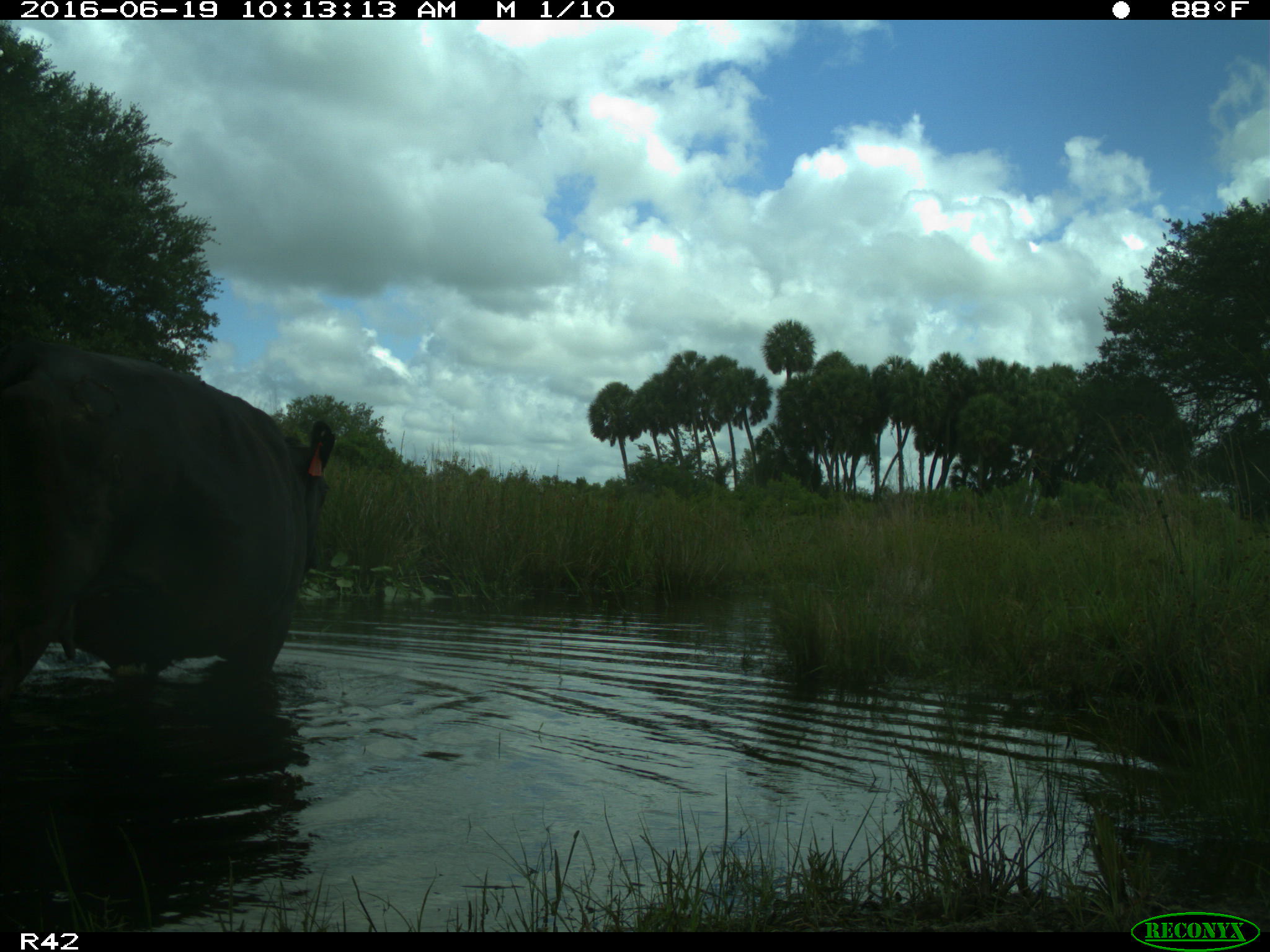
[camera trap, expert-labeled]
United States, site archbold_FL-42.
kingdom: Animalia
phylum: Chordata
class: Mammalia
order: Artiodactyla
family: Bovidae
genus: Bos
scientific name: Bos taurus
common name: domestic cow